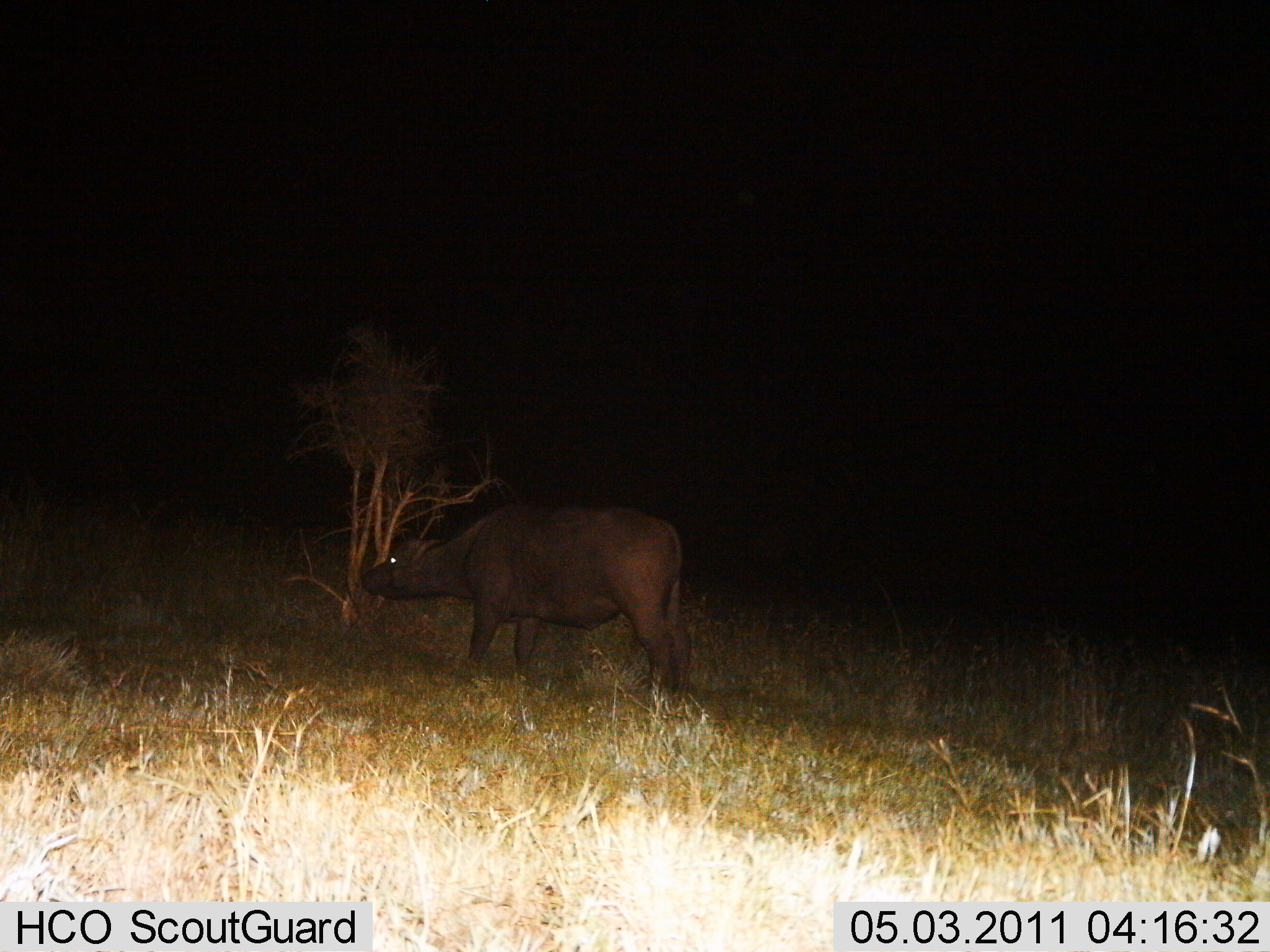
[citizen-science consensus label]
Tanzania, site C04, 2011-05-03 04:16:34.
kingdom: Animalia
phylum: Chordata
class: Mammalia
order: Artiodactyla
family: Bovidae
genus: Syncerus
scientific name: Syncerus caffer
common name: cape buffalo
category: buffalo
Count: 1.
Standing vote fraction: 80%.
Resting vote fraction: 0%.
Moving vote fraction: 20%.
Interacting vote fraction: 0%.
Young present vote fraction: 0%.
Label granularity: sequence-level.